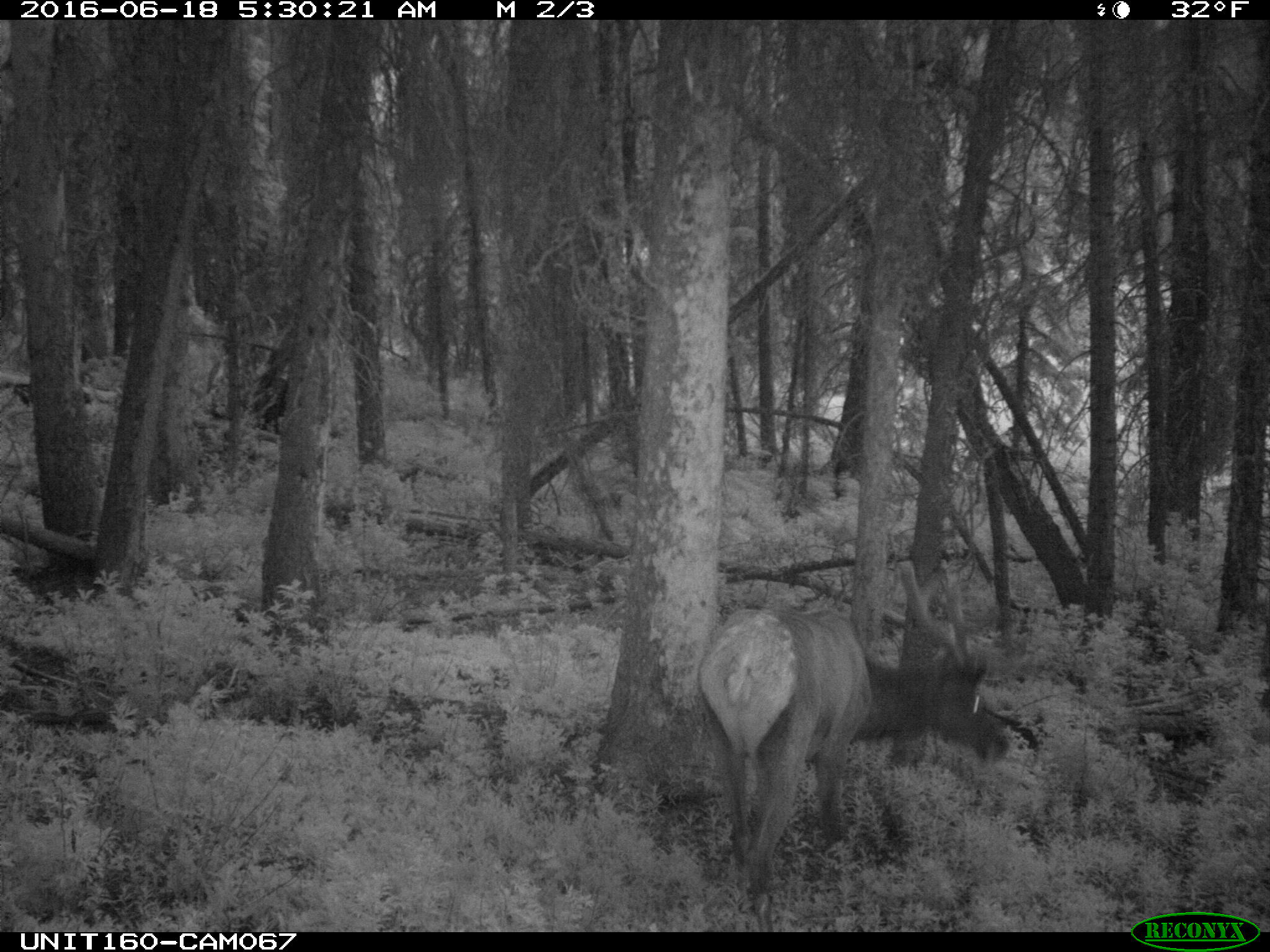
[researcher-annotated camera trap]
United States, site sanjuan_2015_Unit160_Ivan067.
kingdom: Animalia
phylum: Chordata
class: Mammalia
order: Artiodactyla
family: Cervidae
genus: Cervus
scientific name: Cervus elaphus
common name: red deer